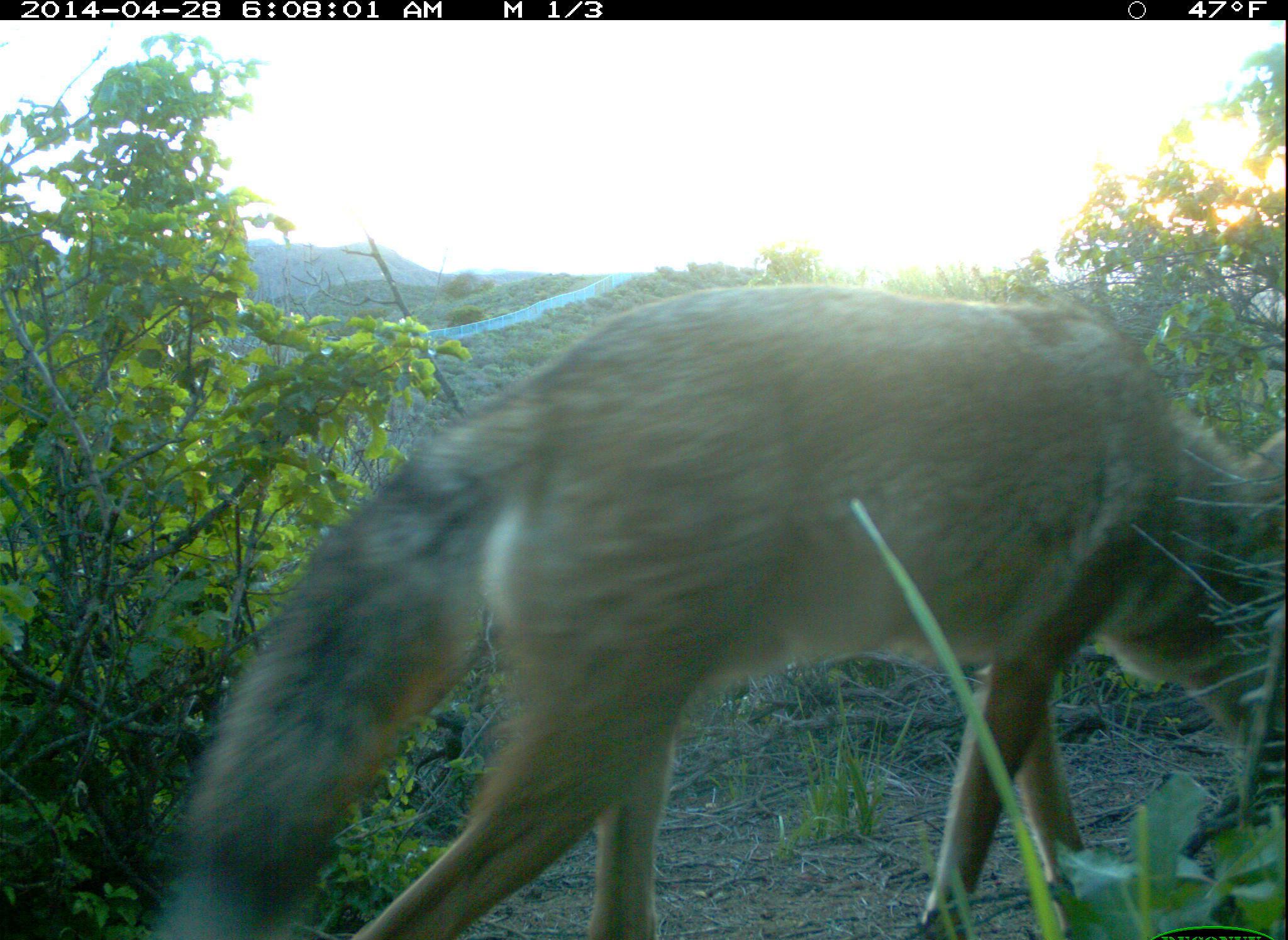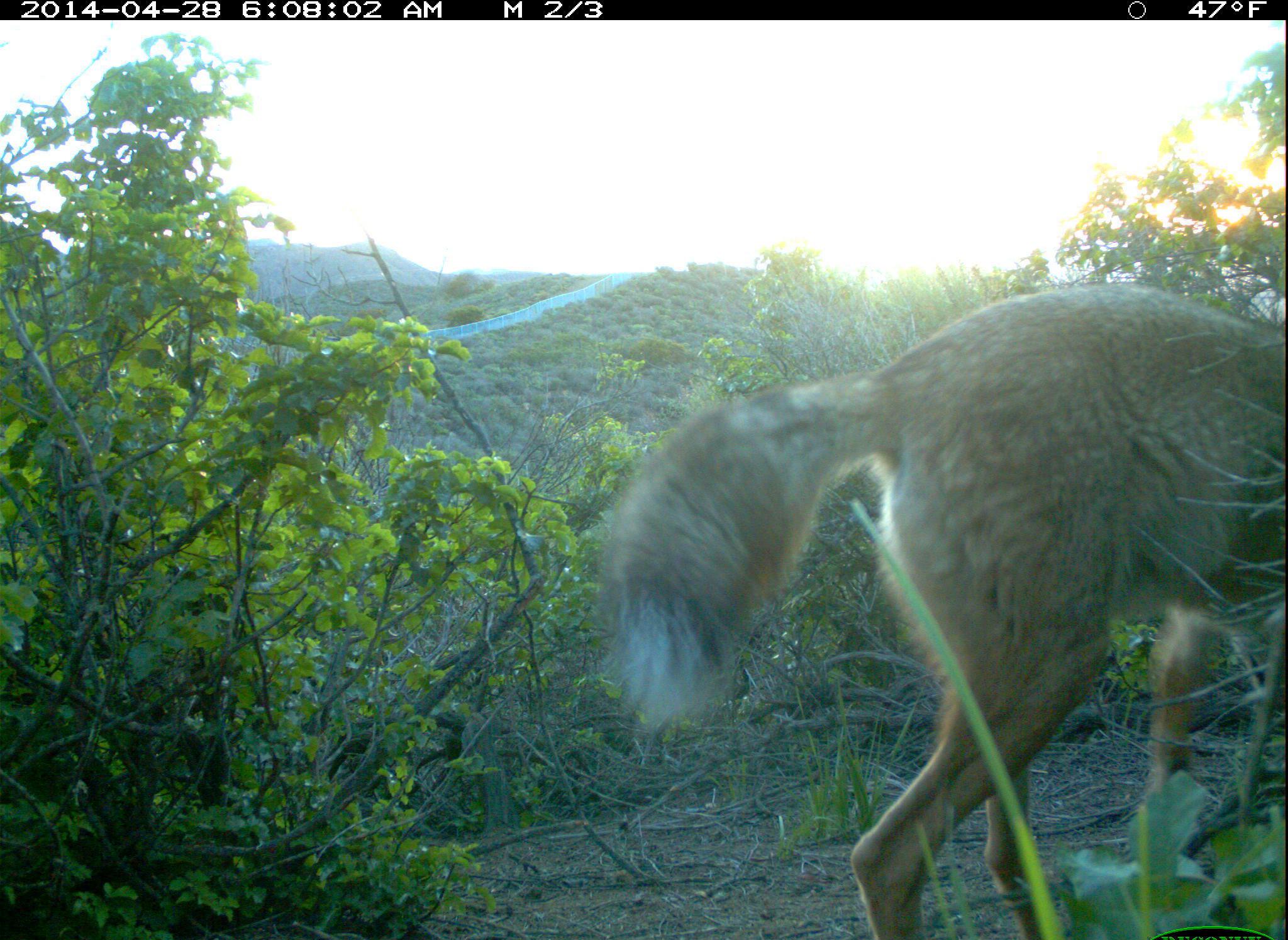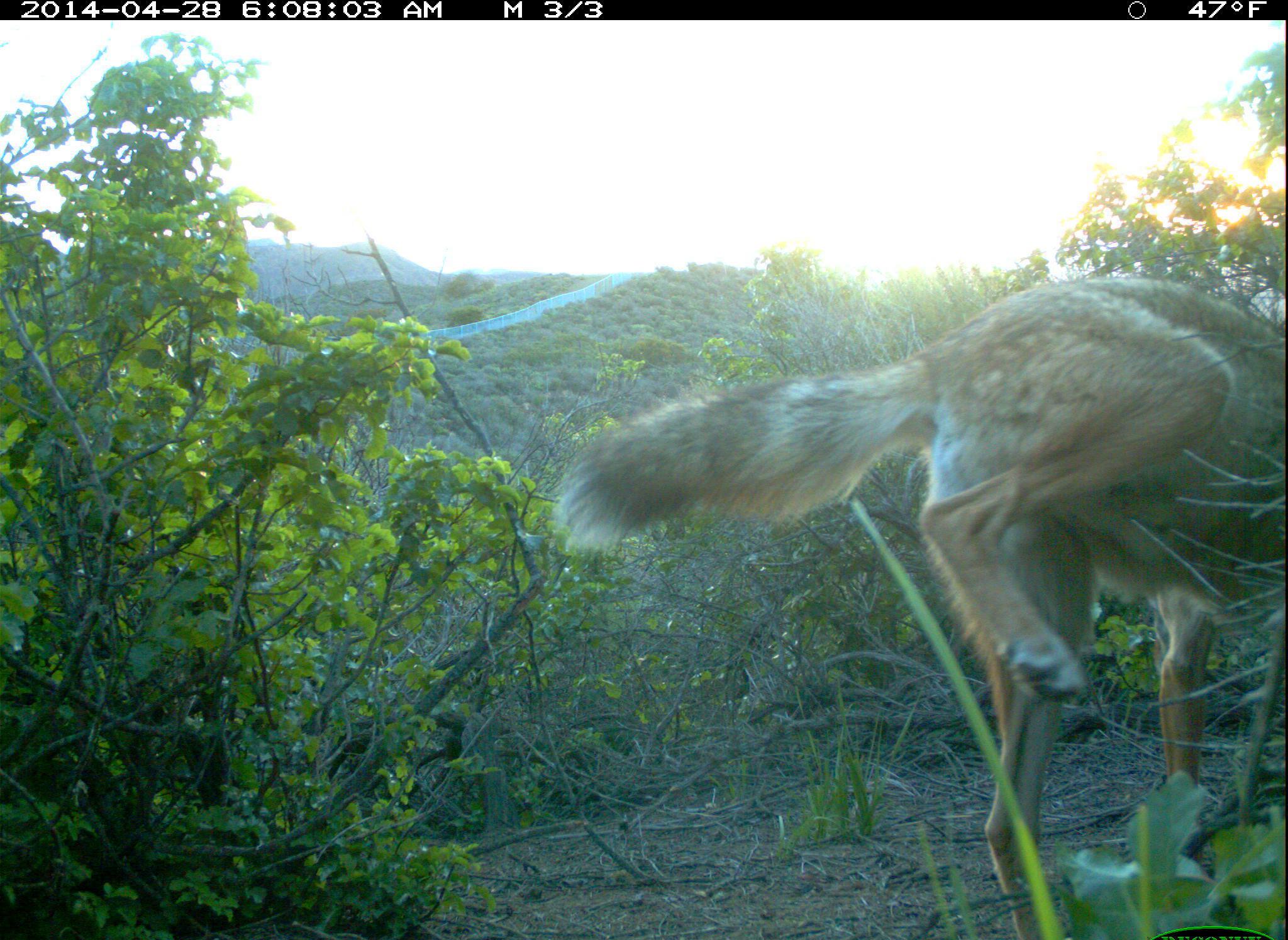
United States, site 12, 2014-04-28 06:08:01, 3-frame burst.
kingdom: Animalia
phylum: Chordata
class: Mammalia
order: Carnivora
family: Canidae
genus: Canis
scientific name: Canis latrans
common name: coyote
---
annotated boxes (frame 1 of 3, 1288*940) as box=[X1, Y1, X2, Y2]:
coyote: box=[153, 284, 1288, 939]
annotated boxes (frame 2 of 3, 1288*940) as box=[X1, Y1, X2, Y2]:
coyote: box=[604, 286, 1288, 939]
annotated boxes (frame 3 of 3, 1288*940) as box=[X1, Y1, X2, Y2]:
coyote: box=[555, 275, 1288, 940]